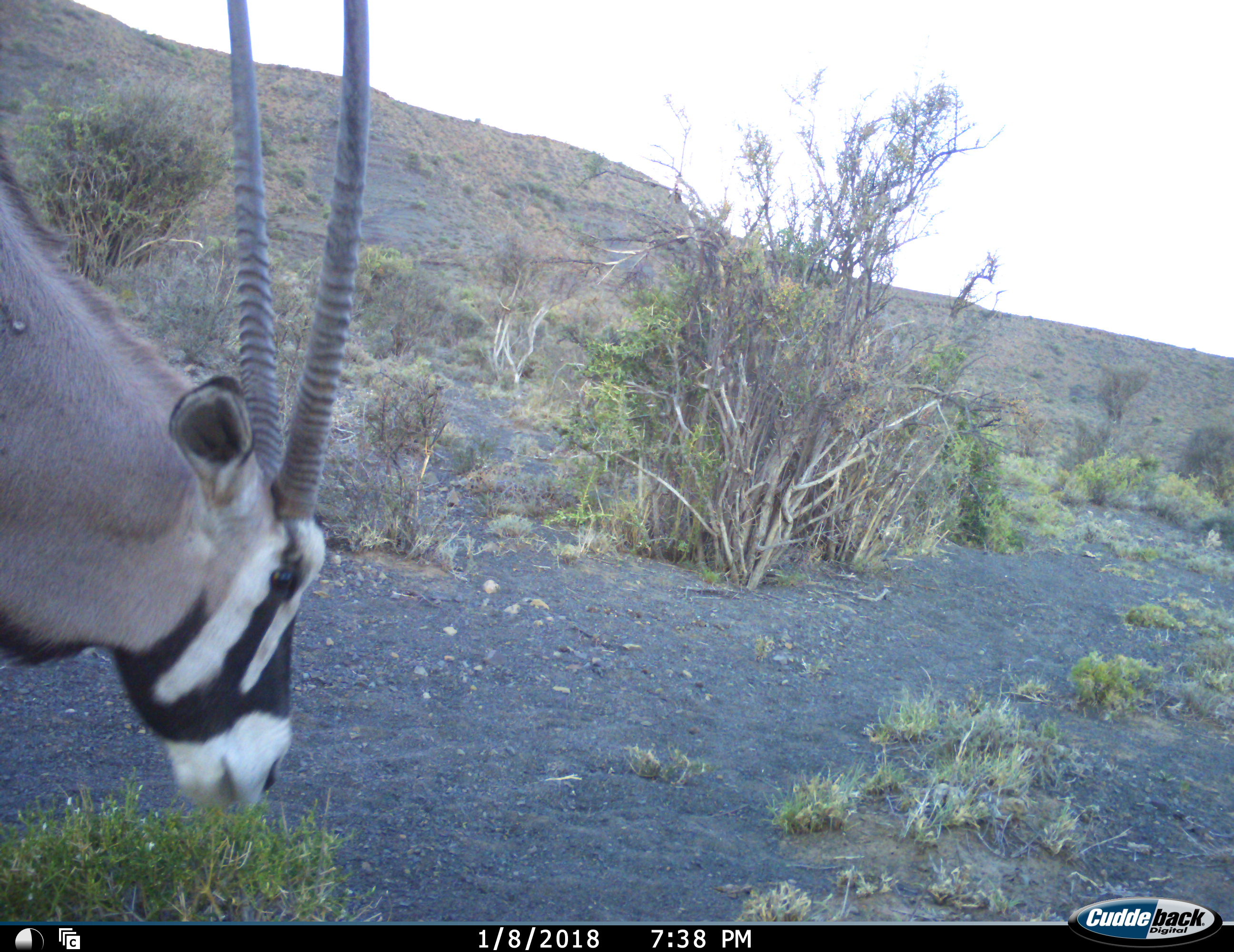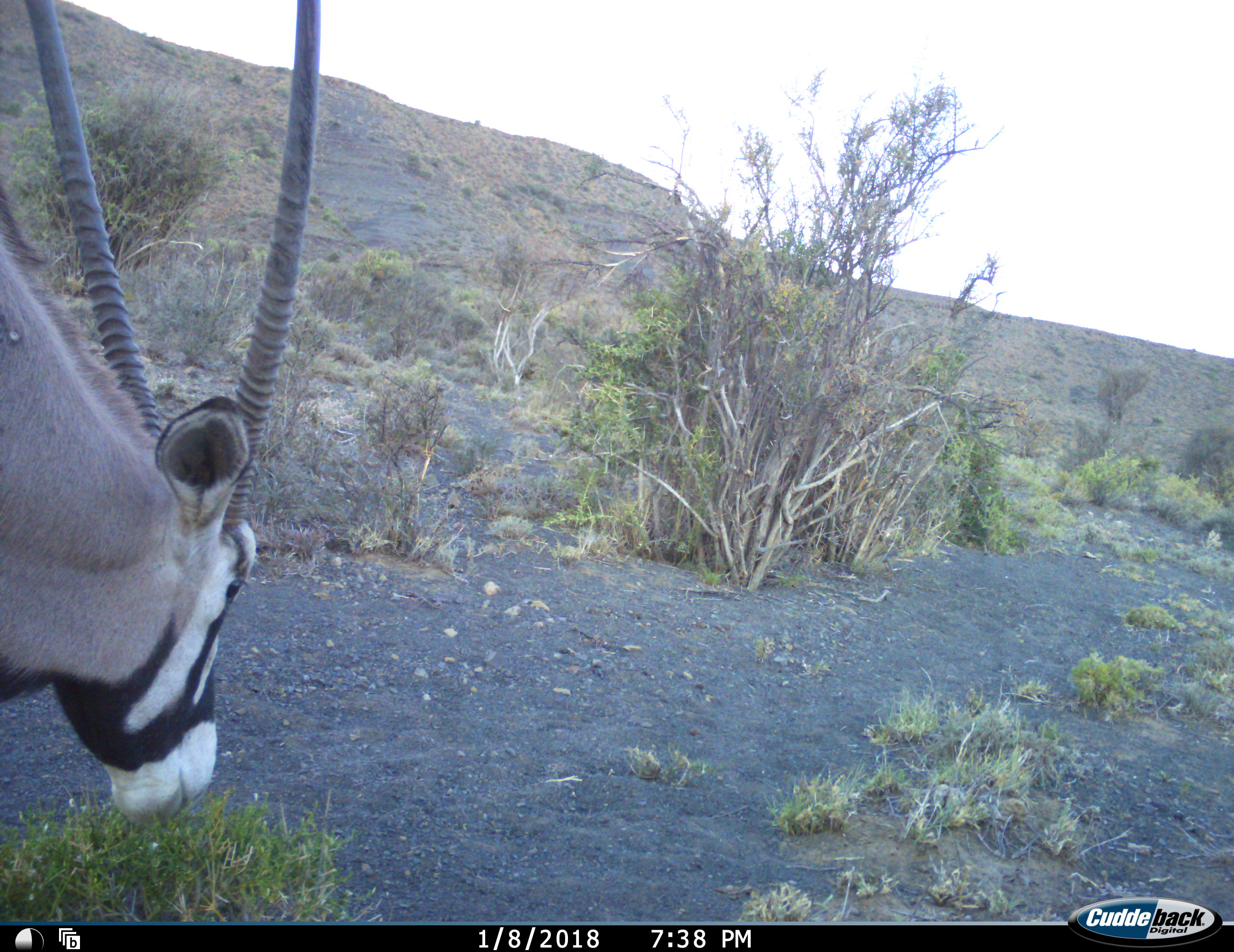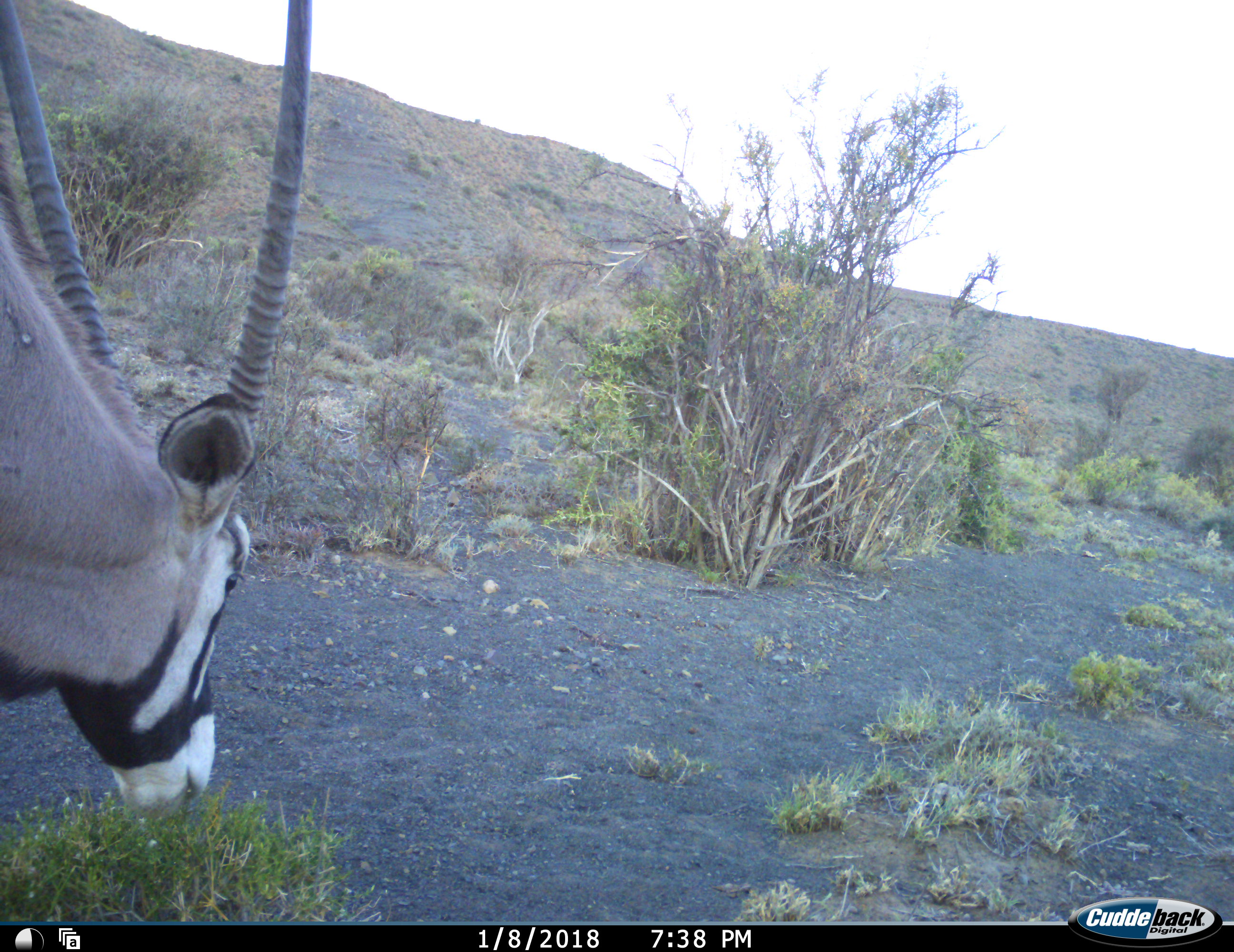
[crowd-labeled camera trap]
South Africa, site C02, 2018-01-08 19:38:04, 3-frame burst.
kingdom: Animalia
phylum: Chordata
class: Mammalia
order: Artiodactyla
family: Bovidae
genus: Oryx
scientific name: Oryx gazella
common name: gemsbok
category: gemsbokoryx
Gemsbokoryx (gemsbok) (Oryx gazella), count 1. Behavior (volunteer vote fractions): standing 33%, resting 0%, moving 22%, interacting 0%. Young present (vote fraction): 0%. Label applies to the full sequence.